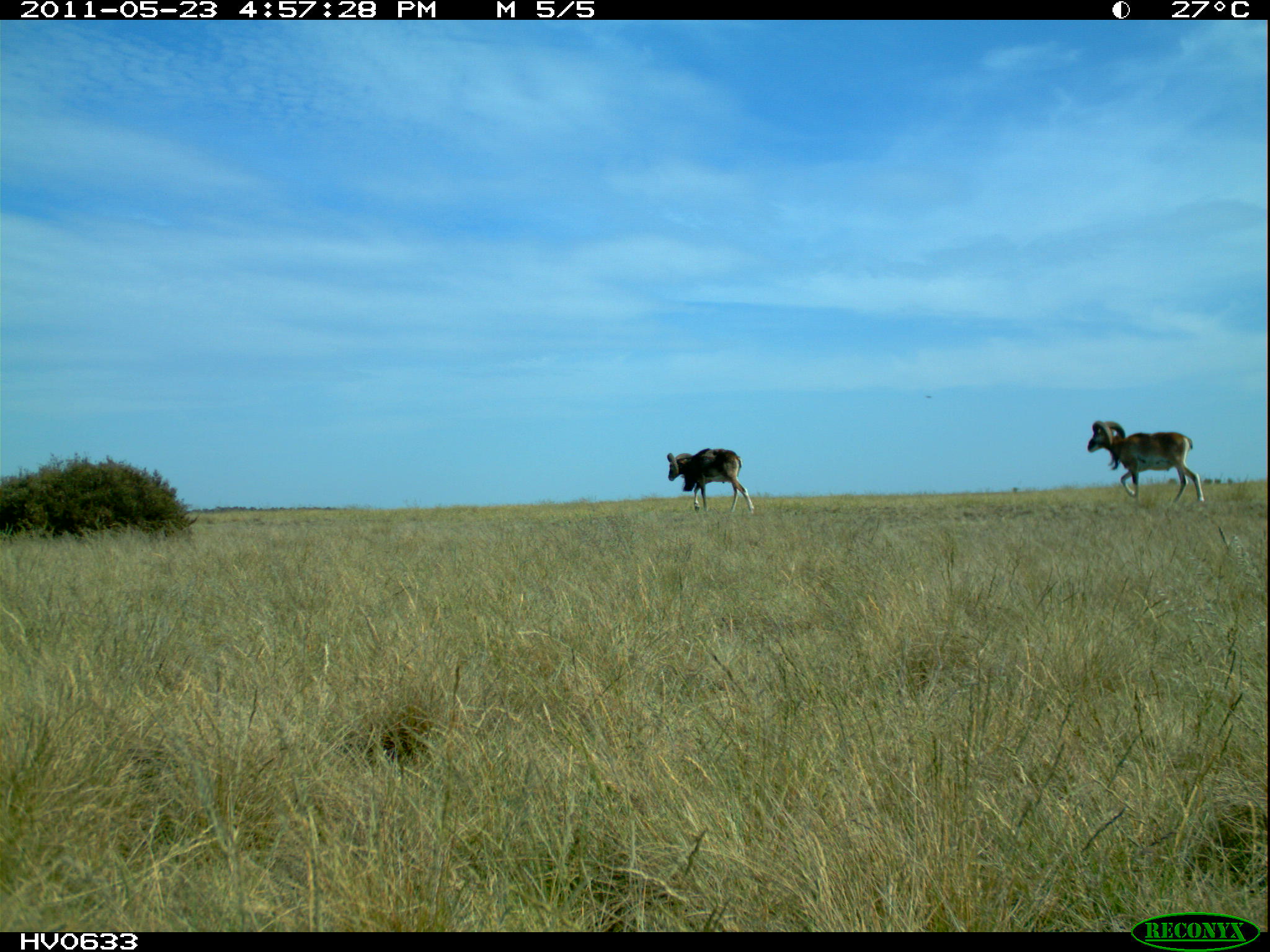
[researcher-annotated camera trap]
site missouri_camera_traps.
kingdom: Animalia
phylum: Chordata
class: Mammalia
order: Artiodactyla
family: Bovidae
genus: Ovis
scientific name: Ovis ammon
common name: mouflon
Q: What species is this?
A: Mouflon (Ovis ammon).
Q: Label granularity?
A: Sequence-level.